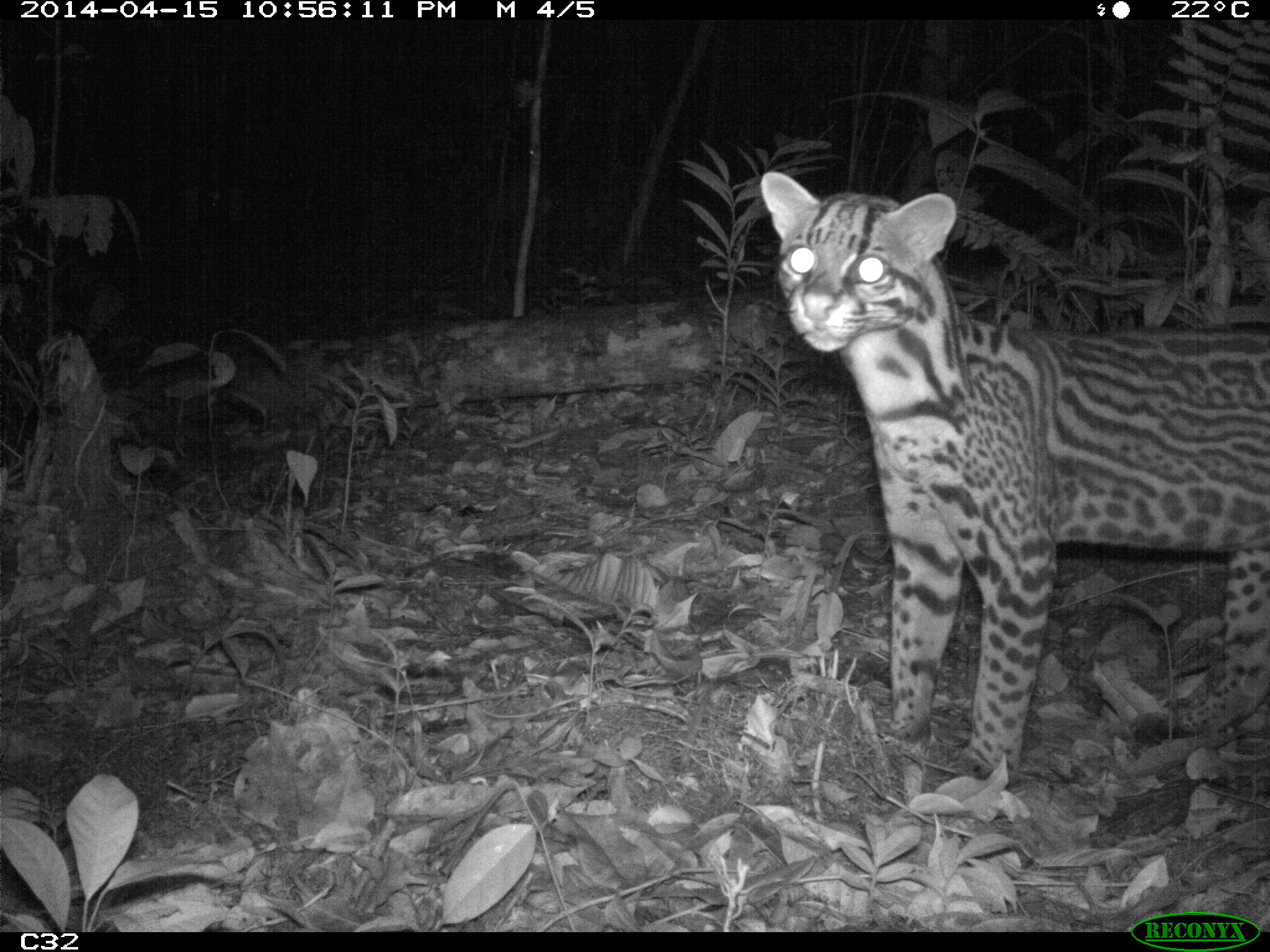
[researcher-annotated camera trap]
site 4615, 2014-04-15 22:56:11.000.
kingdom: Animalia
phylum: Chordata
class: Mammalia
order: Carnivora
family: Felidae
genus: Leopardus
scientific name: Leopardus pardalis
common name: ocelot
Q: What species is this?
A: Leopardus pardalis (ocelot).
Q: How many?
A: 1.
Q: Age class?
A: Adult.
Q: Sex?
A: Female.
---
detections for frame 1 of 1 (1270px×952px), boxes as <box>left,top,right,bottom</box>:
leopardus pardalis: <box>758,170,1270,787</box>